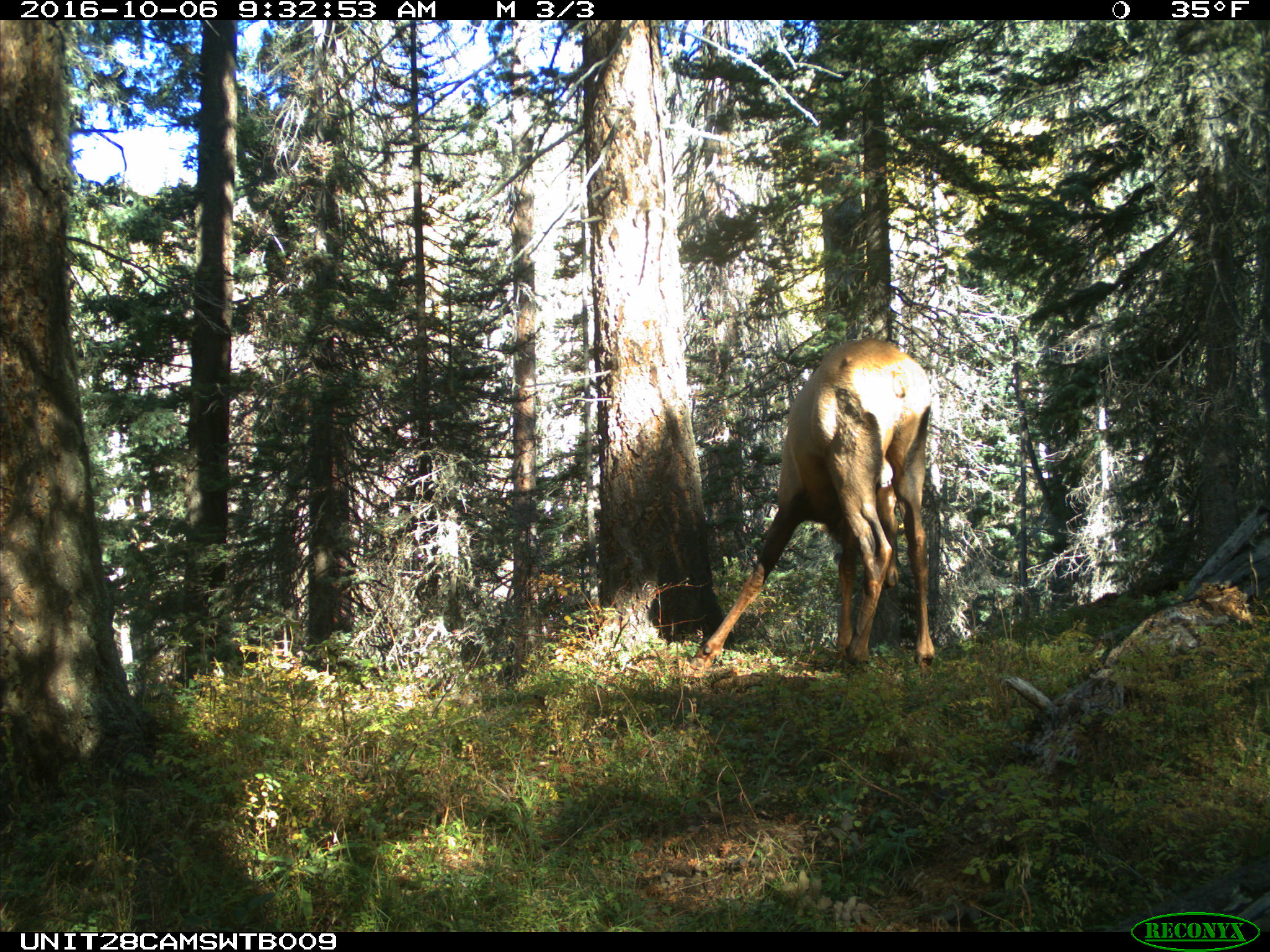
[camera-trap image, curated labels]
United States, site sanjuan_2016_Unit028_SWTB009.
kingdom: Animalia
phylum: Chordata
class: Mammalia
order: Artiodactyla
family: Cervidae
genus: Cervus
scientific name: Cervus elaphus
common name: red deer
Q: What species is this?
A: Cervus elaphus (red deer).